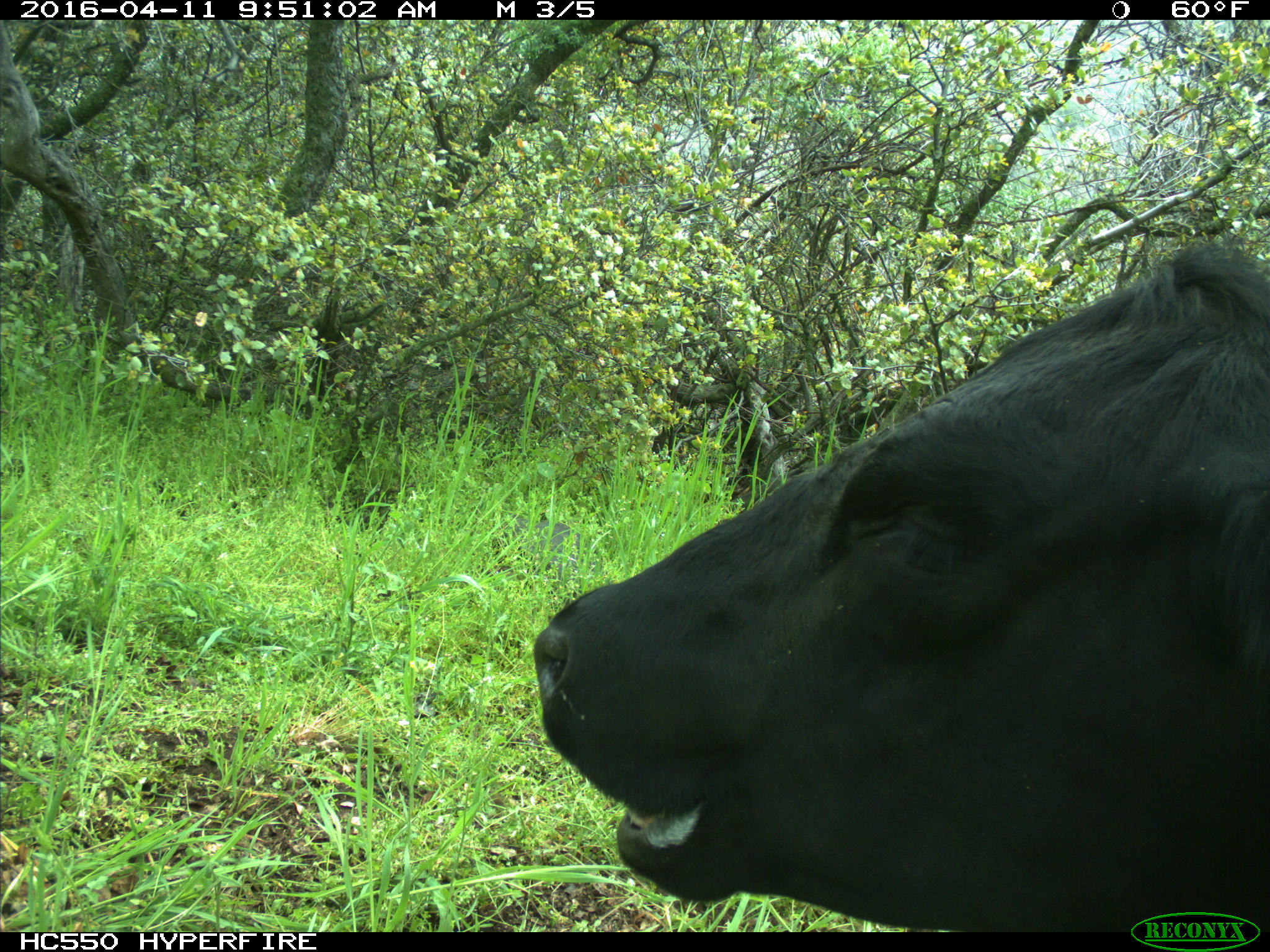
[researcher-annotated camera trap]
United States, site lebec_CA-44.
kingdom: Animalia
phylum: Chordata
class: Mammalia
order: Artiodactyla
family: Bovidae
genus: Bos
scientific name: Bos taurus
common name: domestic cow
Bos taurus (domestic cow).